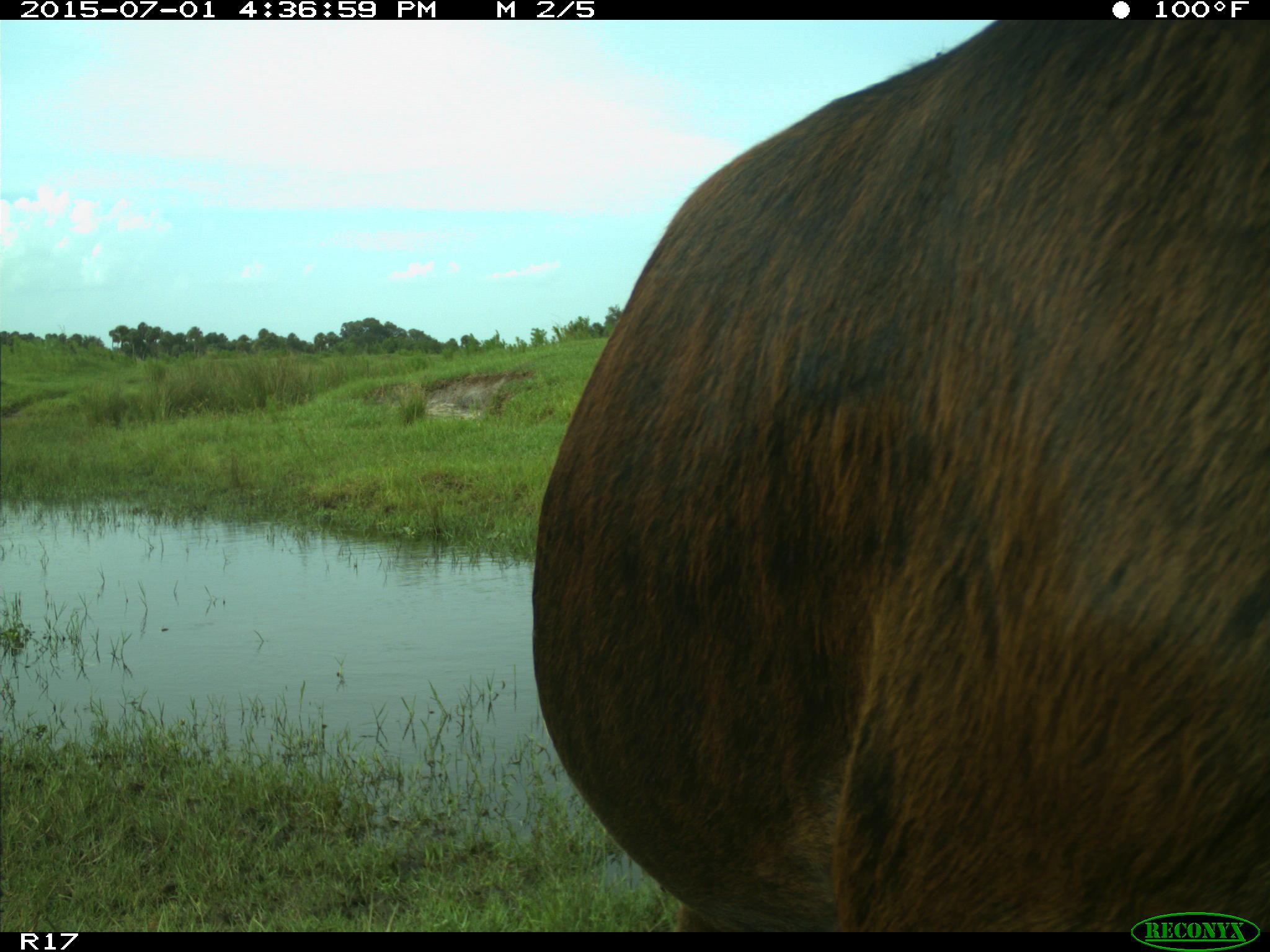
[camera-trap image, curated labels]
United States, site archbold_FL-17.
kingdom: Animalia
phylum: Chordata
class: Mammalia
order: Artiodactyla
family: Bovidae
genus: Bos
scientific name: Bos taurus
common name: domestic cow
Bos taurus (domestic cow).